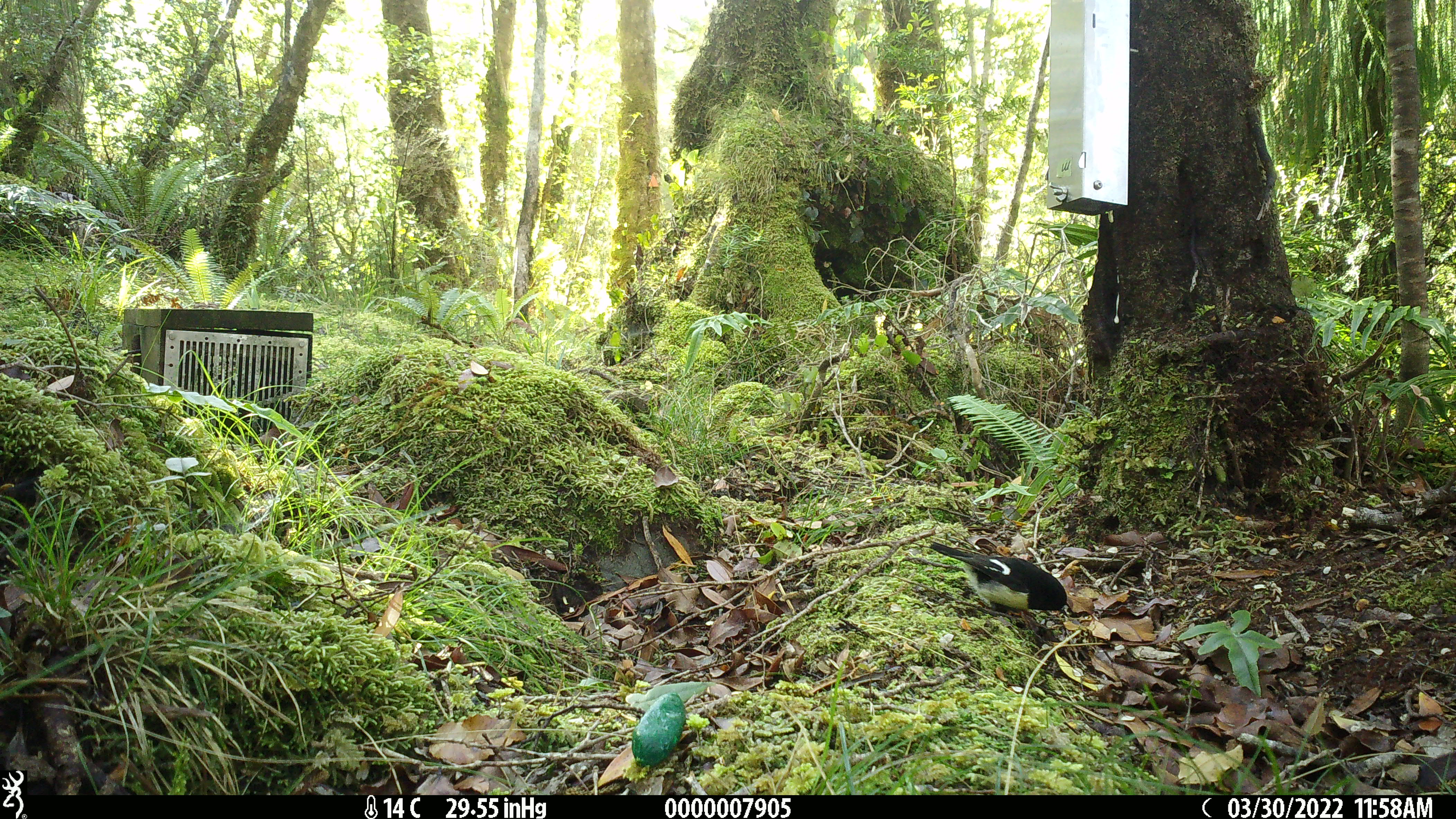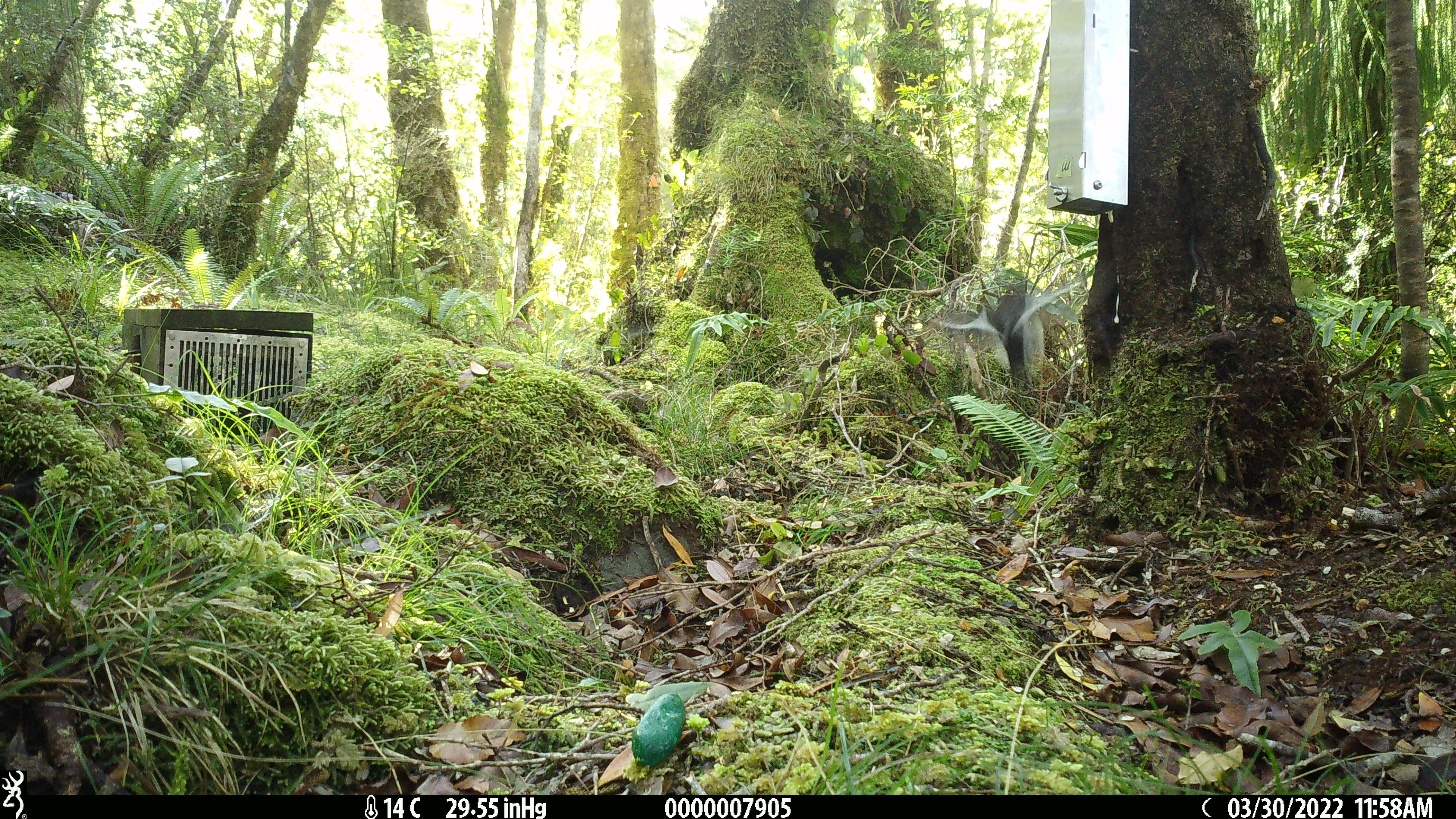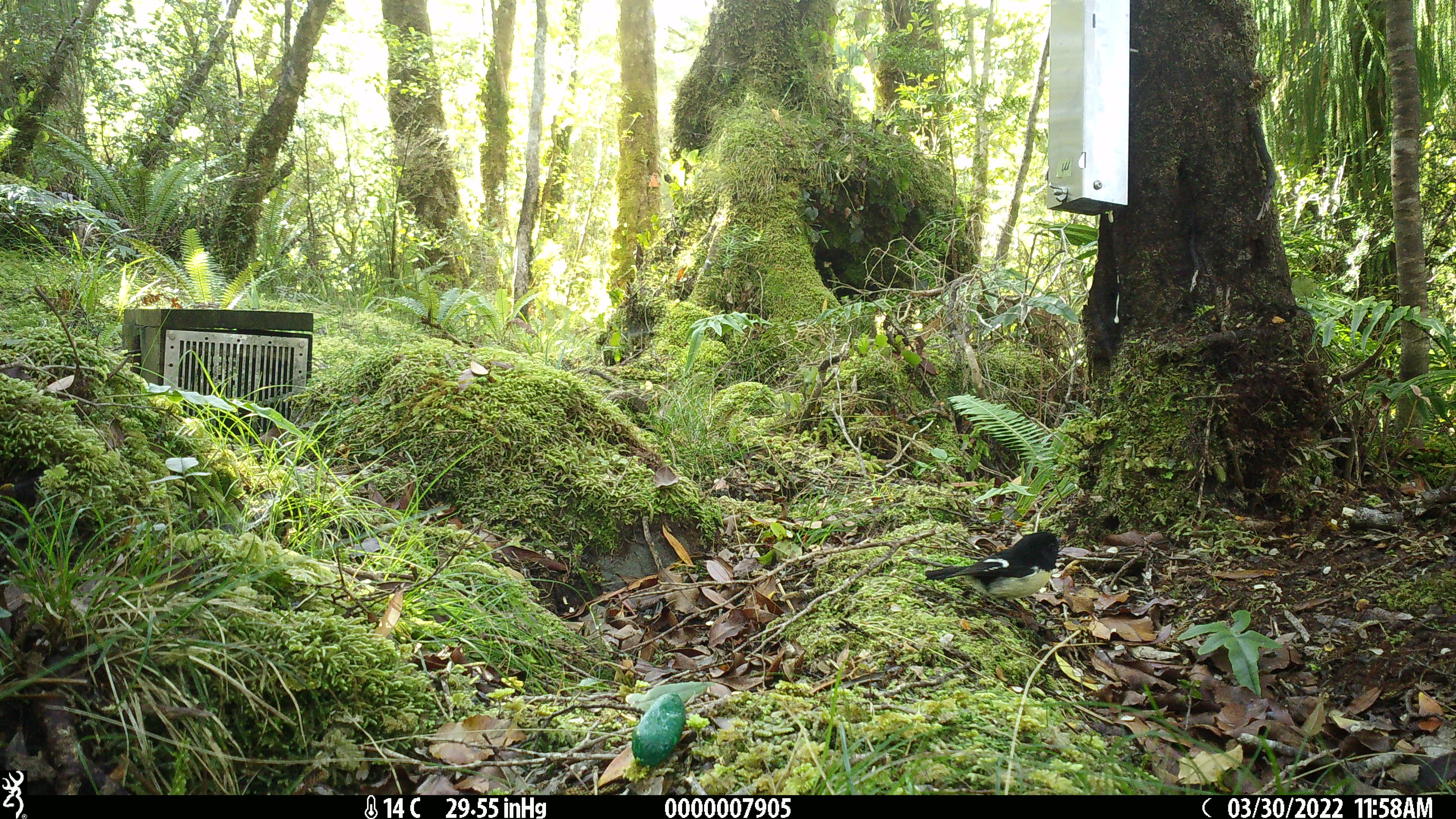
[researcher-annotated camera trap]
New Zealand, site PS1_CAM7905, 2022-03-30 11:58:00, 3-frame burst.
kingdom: Animalia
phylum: Chordata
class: Aves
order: Passeriformes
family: Petroicidae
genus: Petroica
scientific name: Petroica macrocephala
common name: tomtit